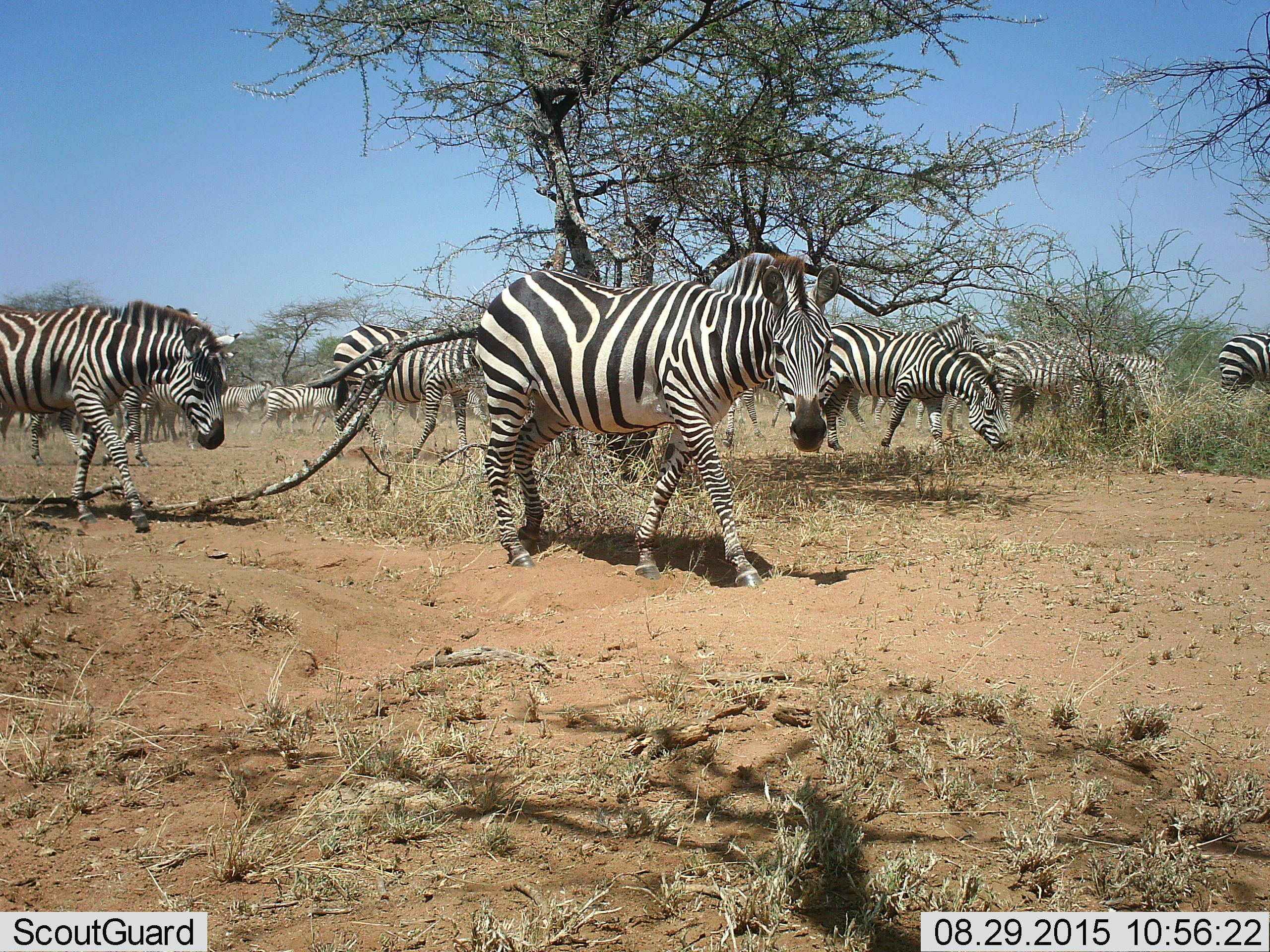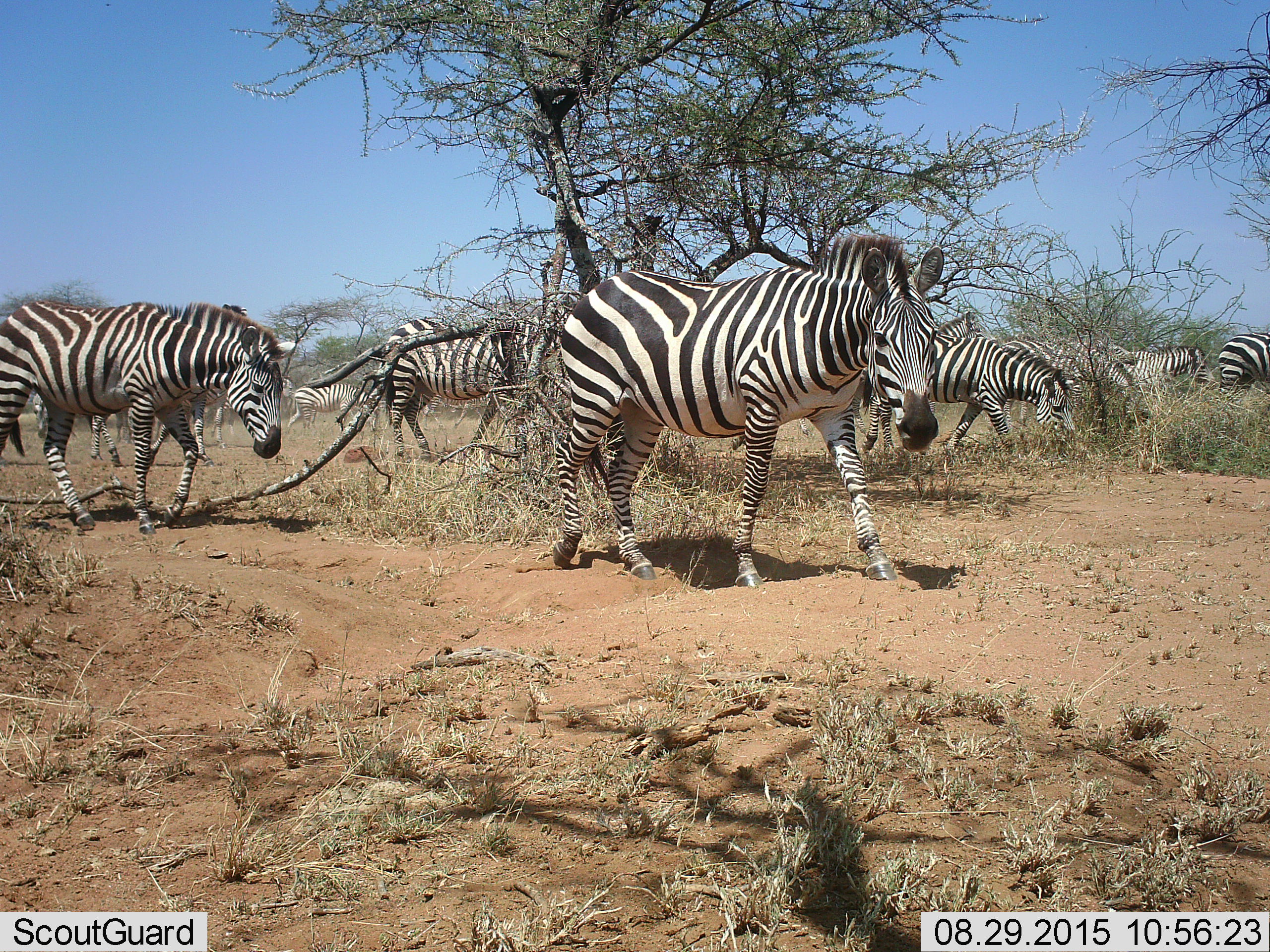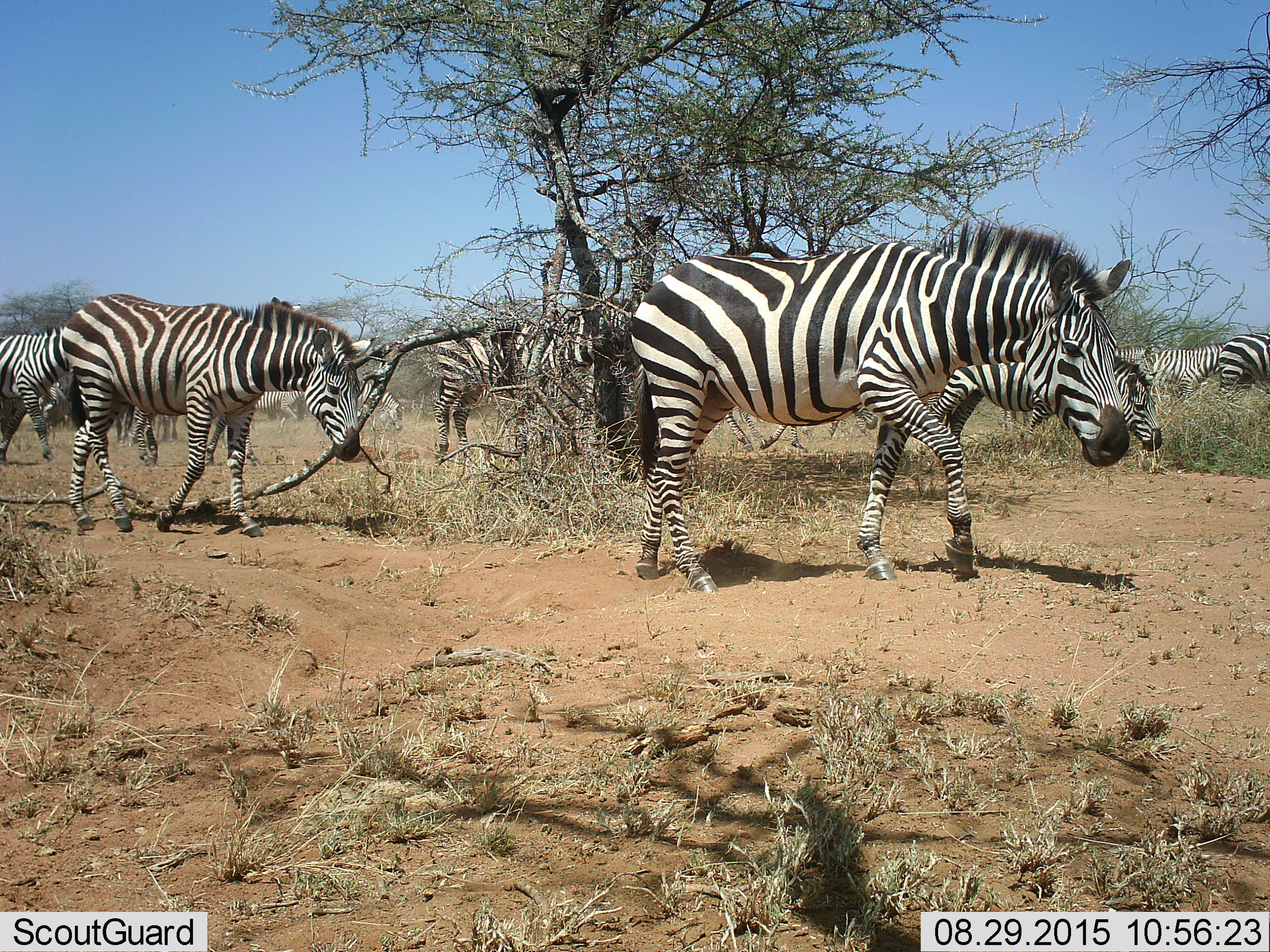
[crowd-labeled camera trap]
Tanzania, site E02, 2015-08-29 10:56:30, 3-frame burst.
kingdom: Animalia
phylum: Chordata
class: Mammalia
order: Perissodactyla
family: Equidae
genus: Equus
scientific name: Equus quagga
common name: plains zebra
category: zebra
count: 11-50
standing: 35%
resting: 0%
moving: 88%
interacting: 6%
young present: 6%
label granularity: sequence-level